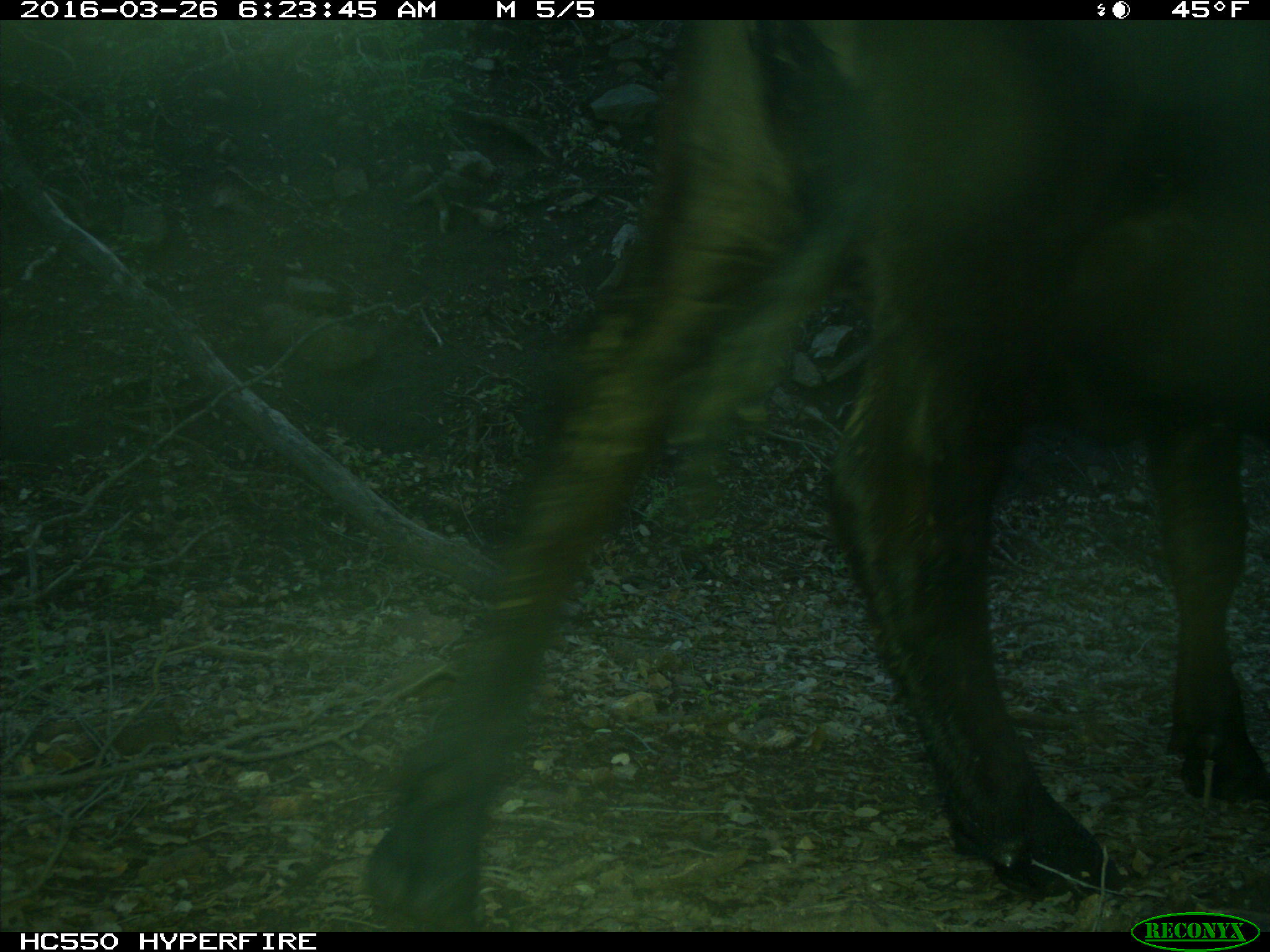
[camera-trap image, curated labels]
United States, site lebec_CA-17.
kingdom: Animalia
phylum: Chordata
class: Mammalia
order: Artiodactyla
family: Bovidae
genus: Bos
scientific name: Bos taurus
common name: domestic cow